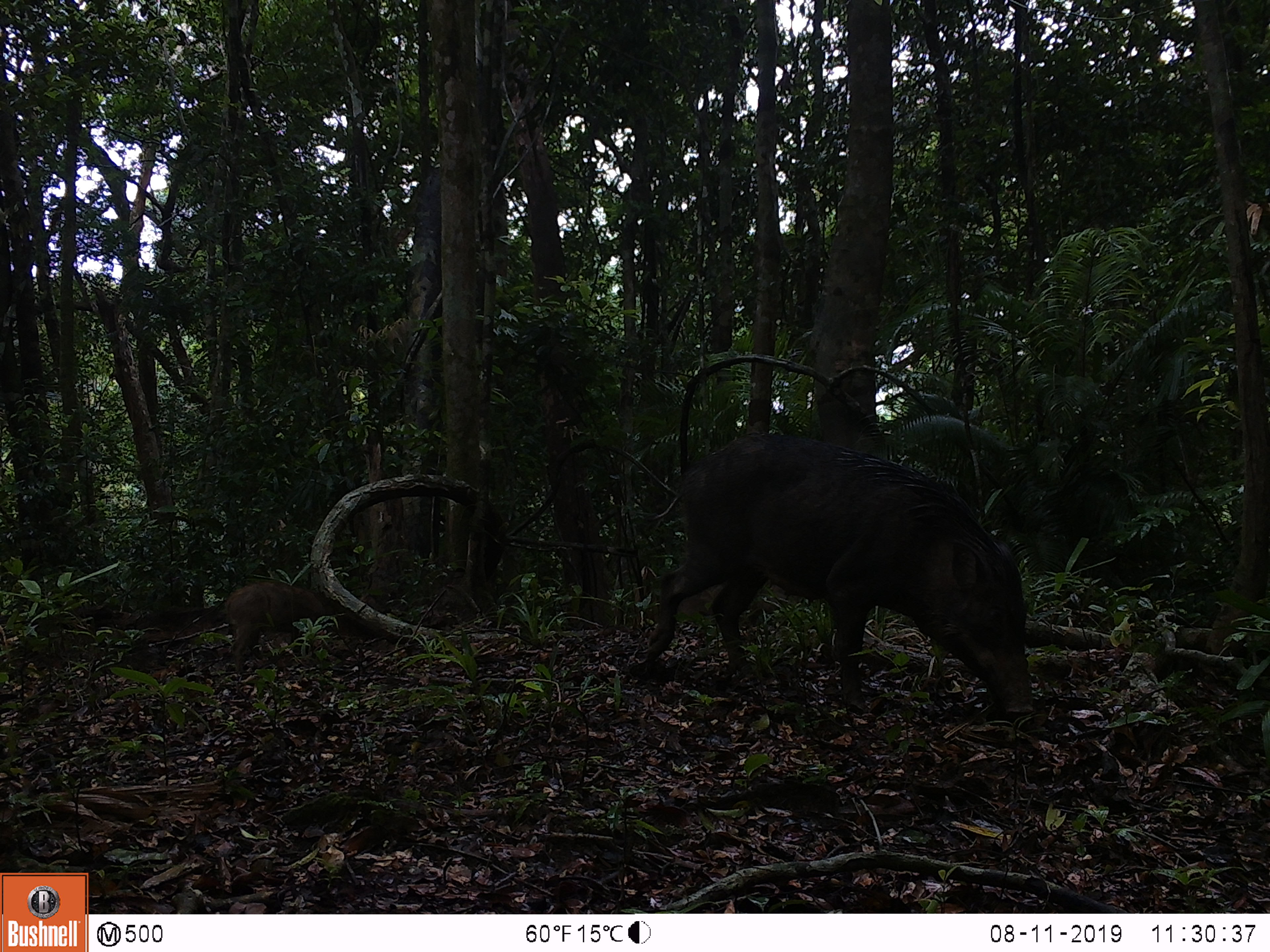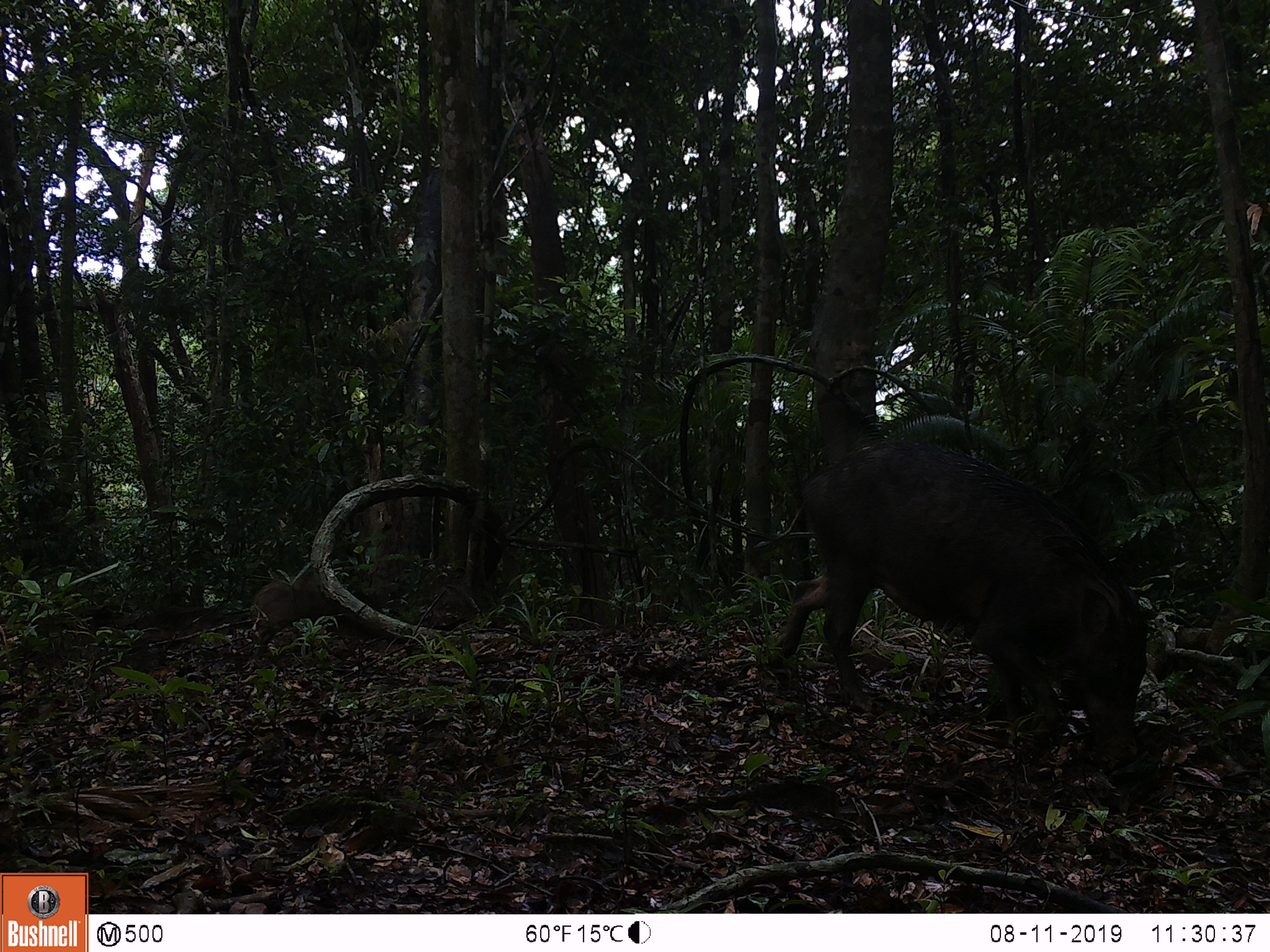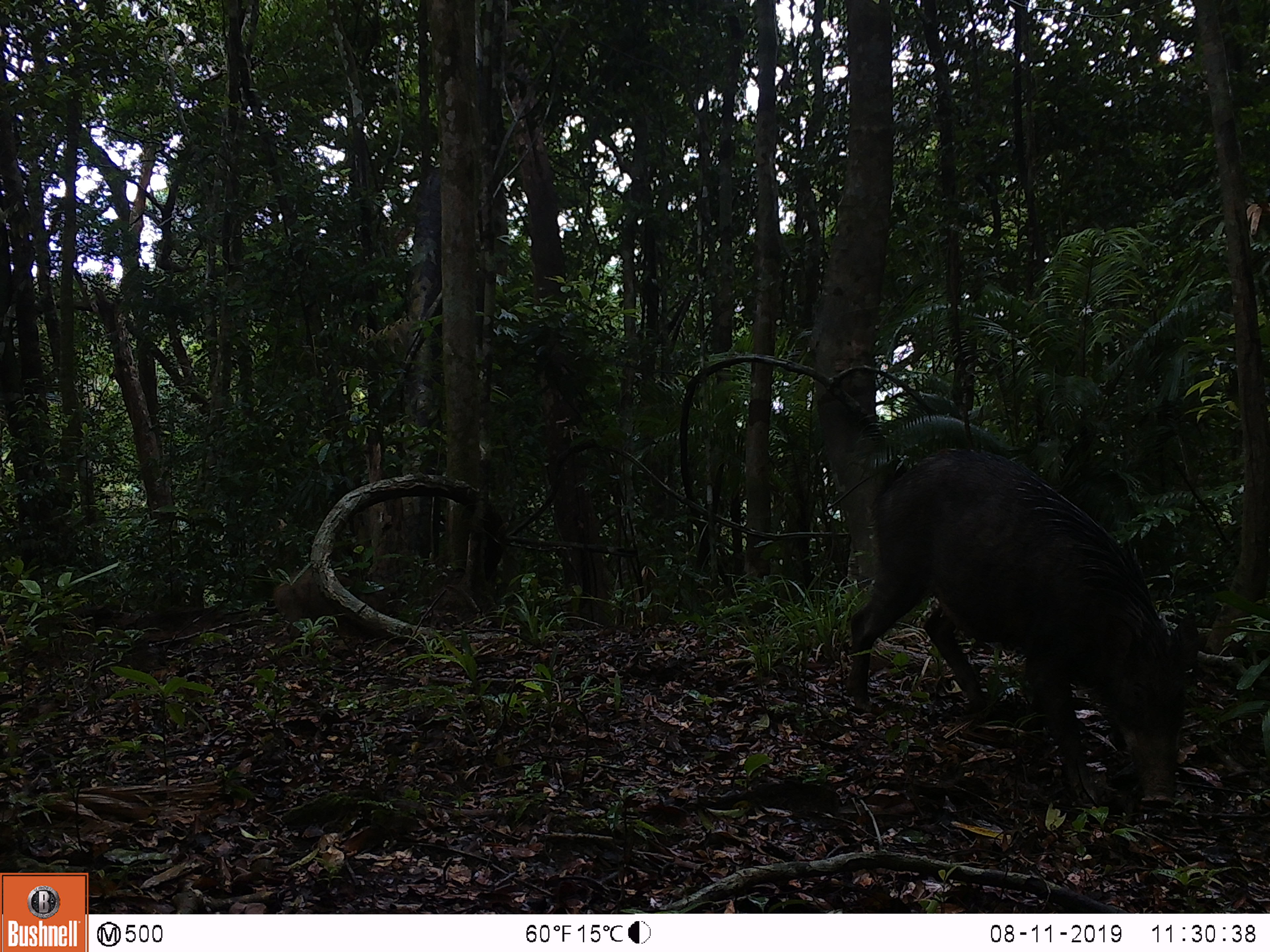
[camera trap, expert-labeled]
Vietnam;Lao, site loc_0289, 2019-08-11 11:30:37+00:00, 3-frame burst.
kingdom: Animalia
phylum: Chordata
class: Mammalia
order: Artiodactyla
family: Suidae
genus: Sus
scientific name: Sus scrofa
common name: eurasian wild pig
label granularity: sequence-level